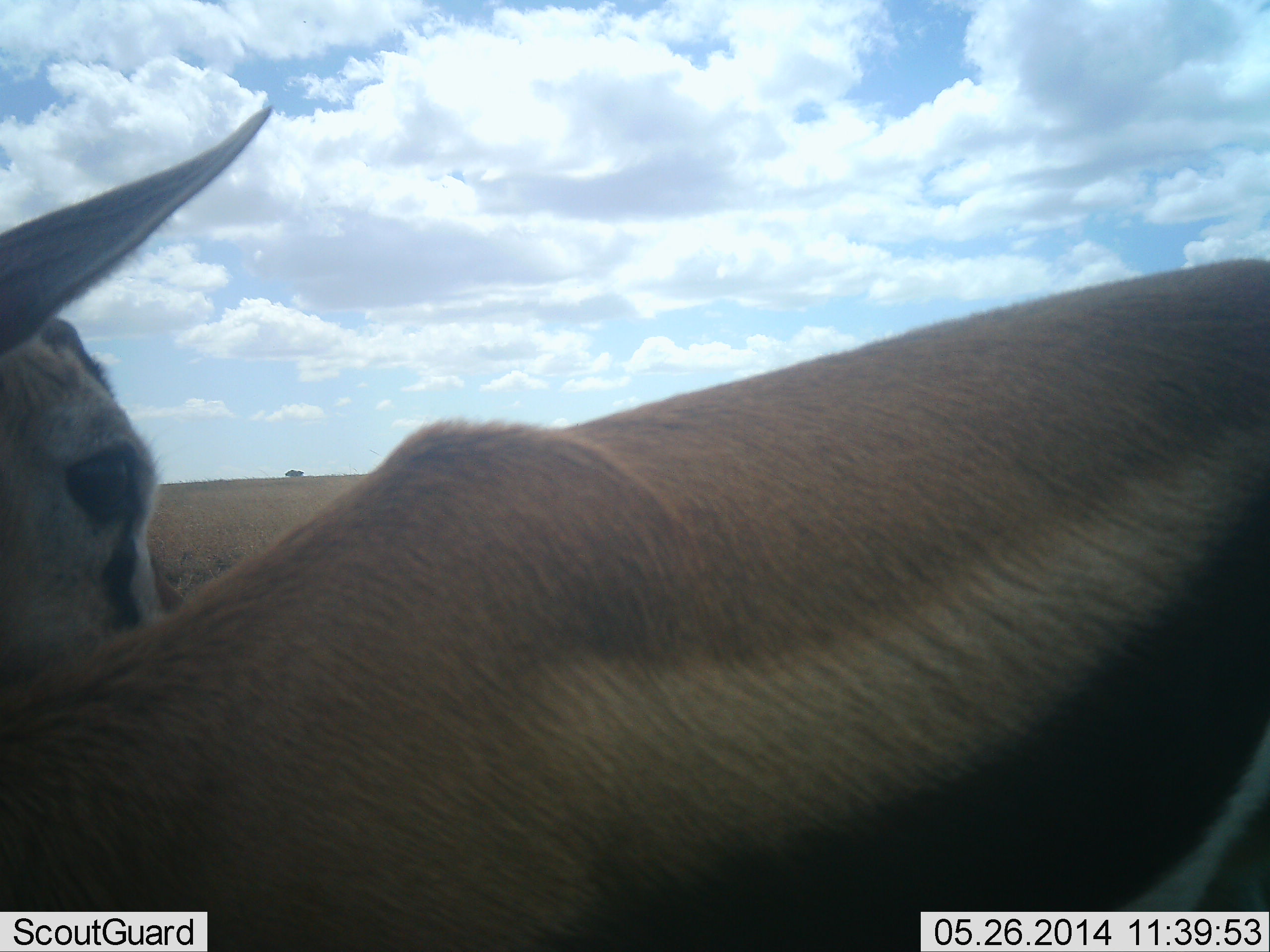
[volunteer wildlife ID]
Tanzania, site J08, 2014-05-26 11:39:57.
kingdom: Animalia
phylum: Chordata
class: Mammalia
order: Artiodactyla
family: Bovidae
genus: Eudorcas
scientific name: Eudorcas thomsonii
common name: thomson's gazelle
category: gazellethomsons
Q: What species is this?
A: Gazellethomsons (thomson's gazelle) (Eudorcas thomsonii).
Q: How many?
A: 1.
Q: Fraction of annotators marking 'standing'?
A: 90%.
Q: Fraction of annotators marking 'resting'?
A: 0%.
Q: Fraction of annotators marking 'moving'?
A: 0%.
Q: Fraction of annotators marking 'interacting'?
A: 10%.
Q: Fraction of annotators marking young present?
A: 0%.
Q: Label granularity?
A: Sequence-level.